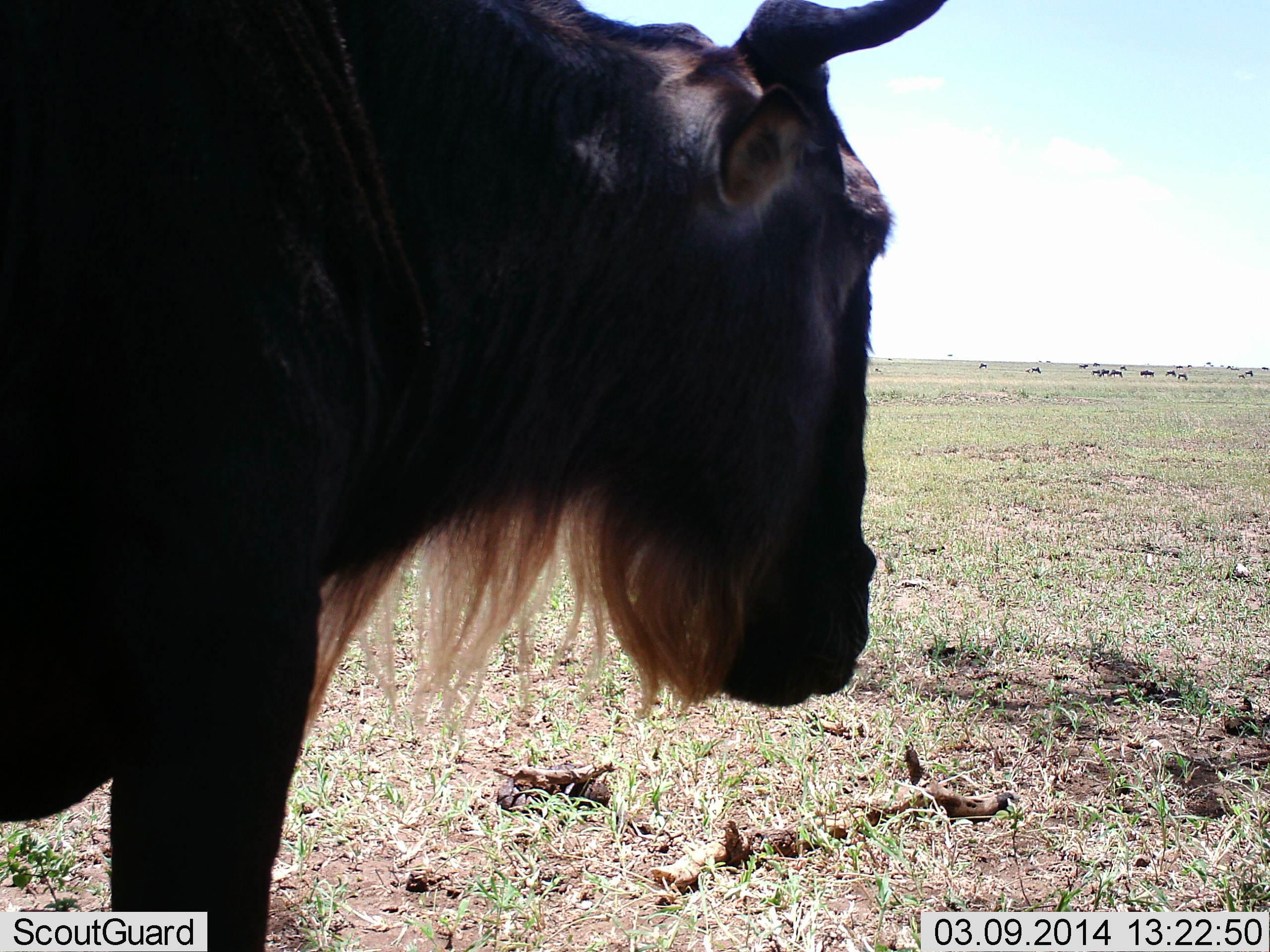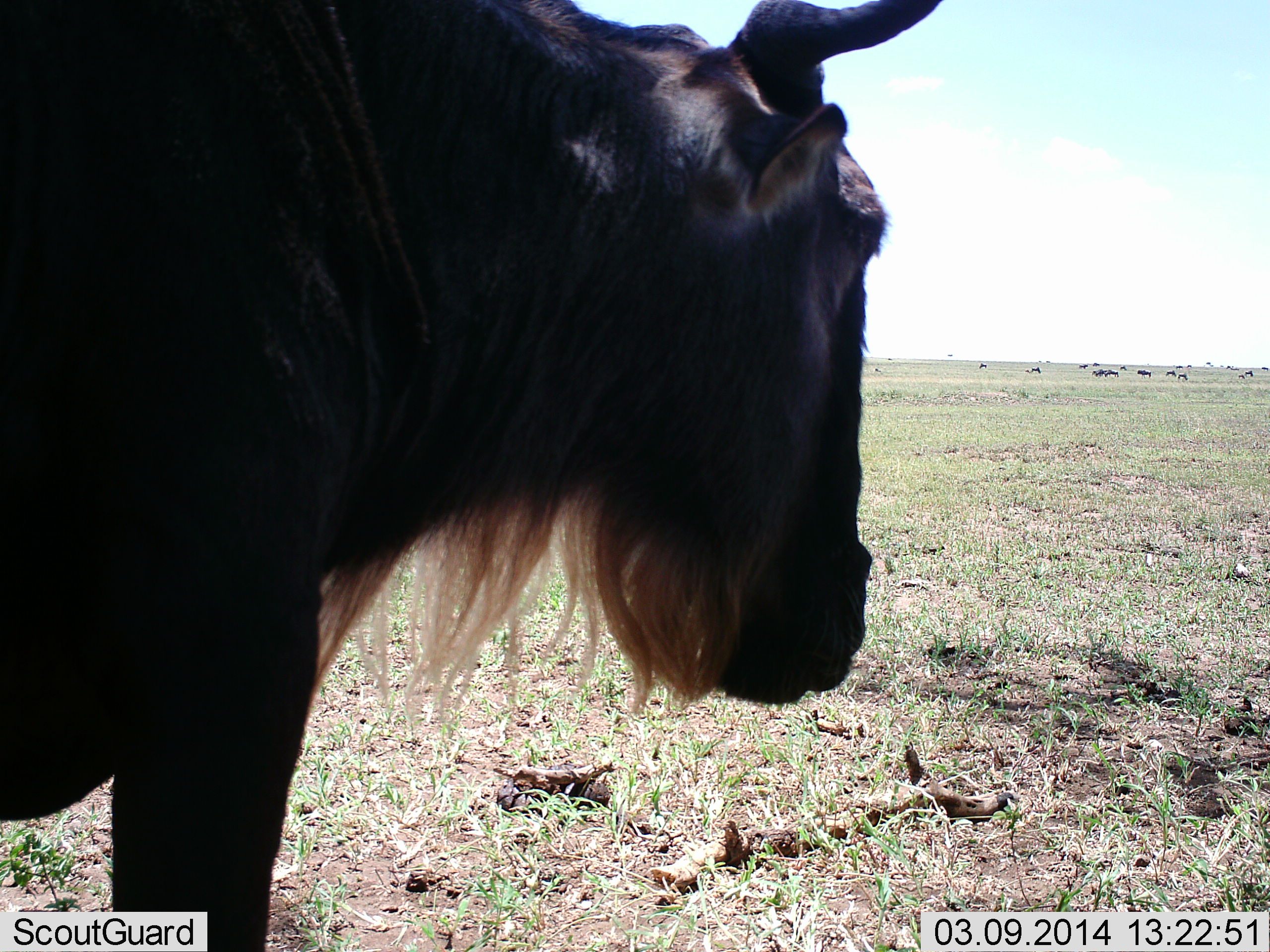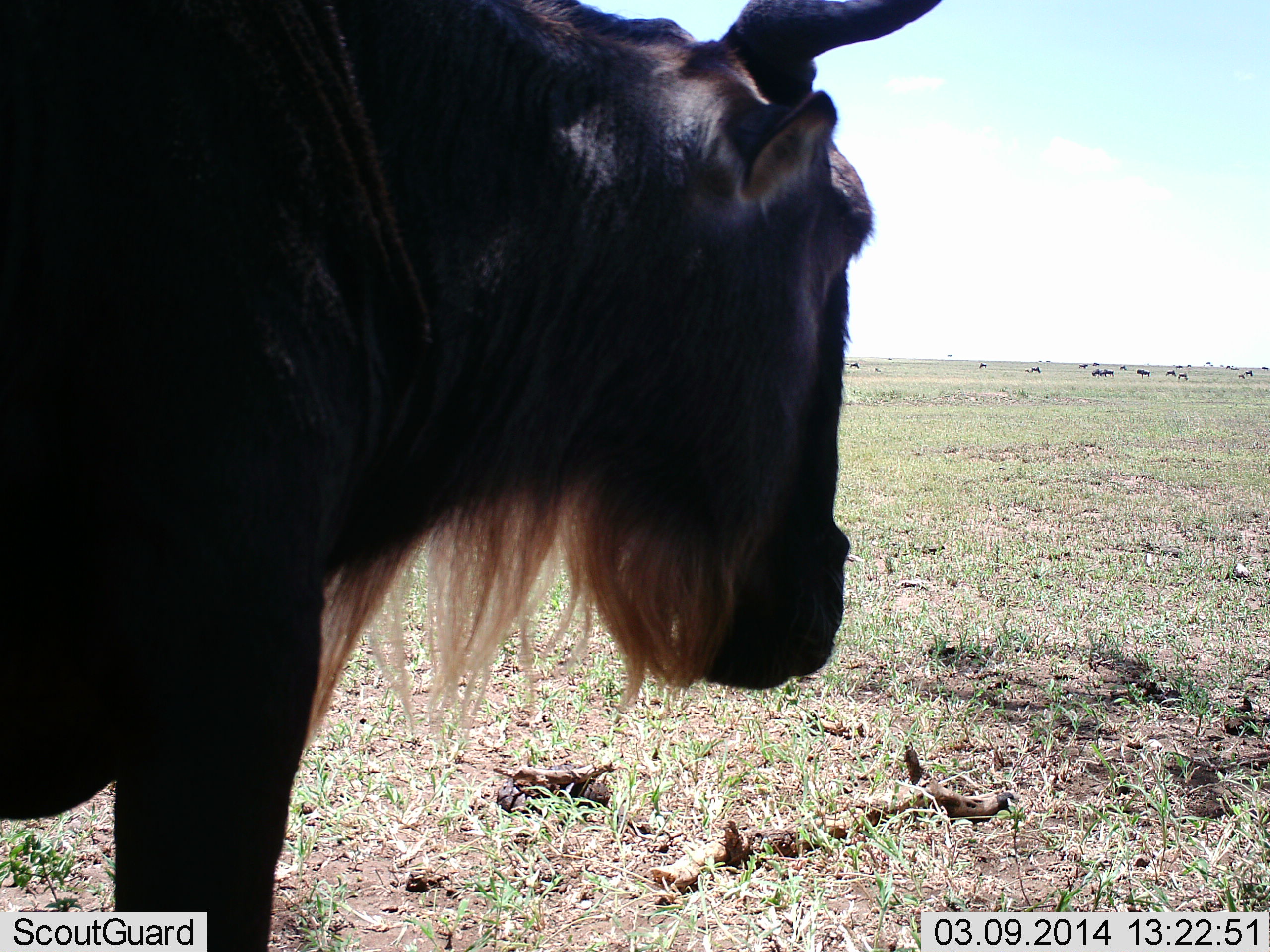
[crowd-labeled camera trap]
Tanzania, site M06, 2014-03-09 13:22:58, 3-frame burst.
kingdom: Animalia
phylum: Chordata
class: Mammalia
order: Artiodactyla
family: Bovidae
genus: Connochaetes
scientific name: Connochaetes taurinus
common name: blue wildebeest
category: wildebeest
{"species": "wildebeest (blue wildebeest) (Connochaetes taurinus)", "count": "10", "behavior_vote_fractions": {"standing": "90%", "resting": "0%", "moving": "10%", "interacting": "0%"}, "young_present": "0%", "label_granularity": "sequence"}